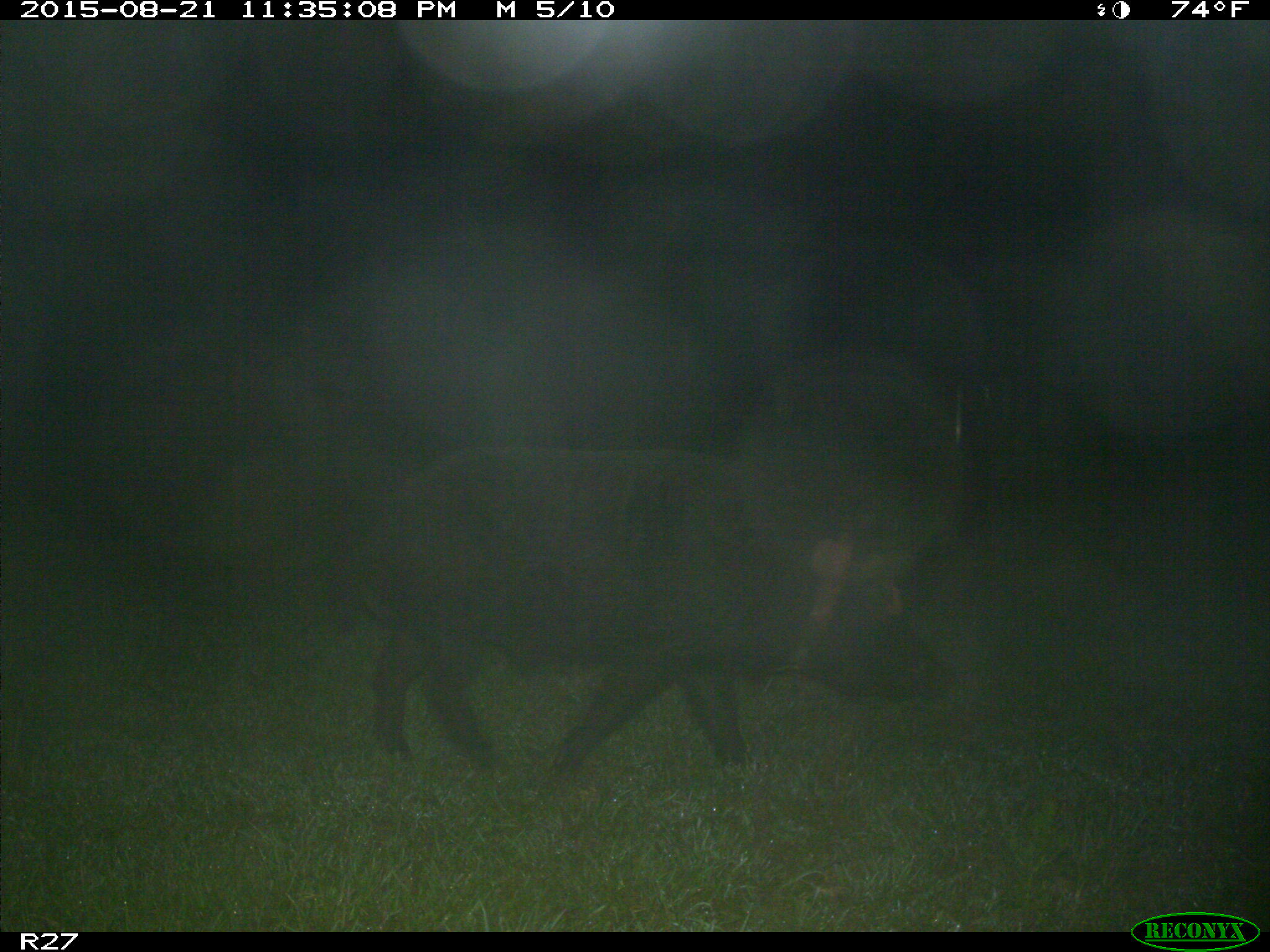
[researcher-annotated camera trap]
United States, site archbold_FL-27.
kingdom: Animalia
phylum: Chordata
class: Mammalia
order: Artiodactyla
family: Suidae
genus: Sus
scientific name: Sus scrofa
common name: wild boar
Sus scrofa (wild boar).